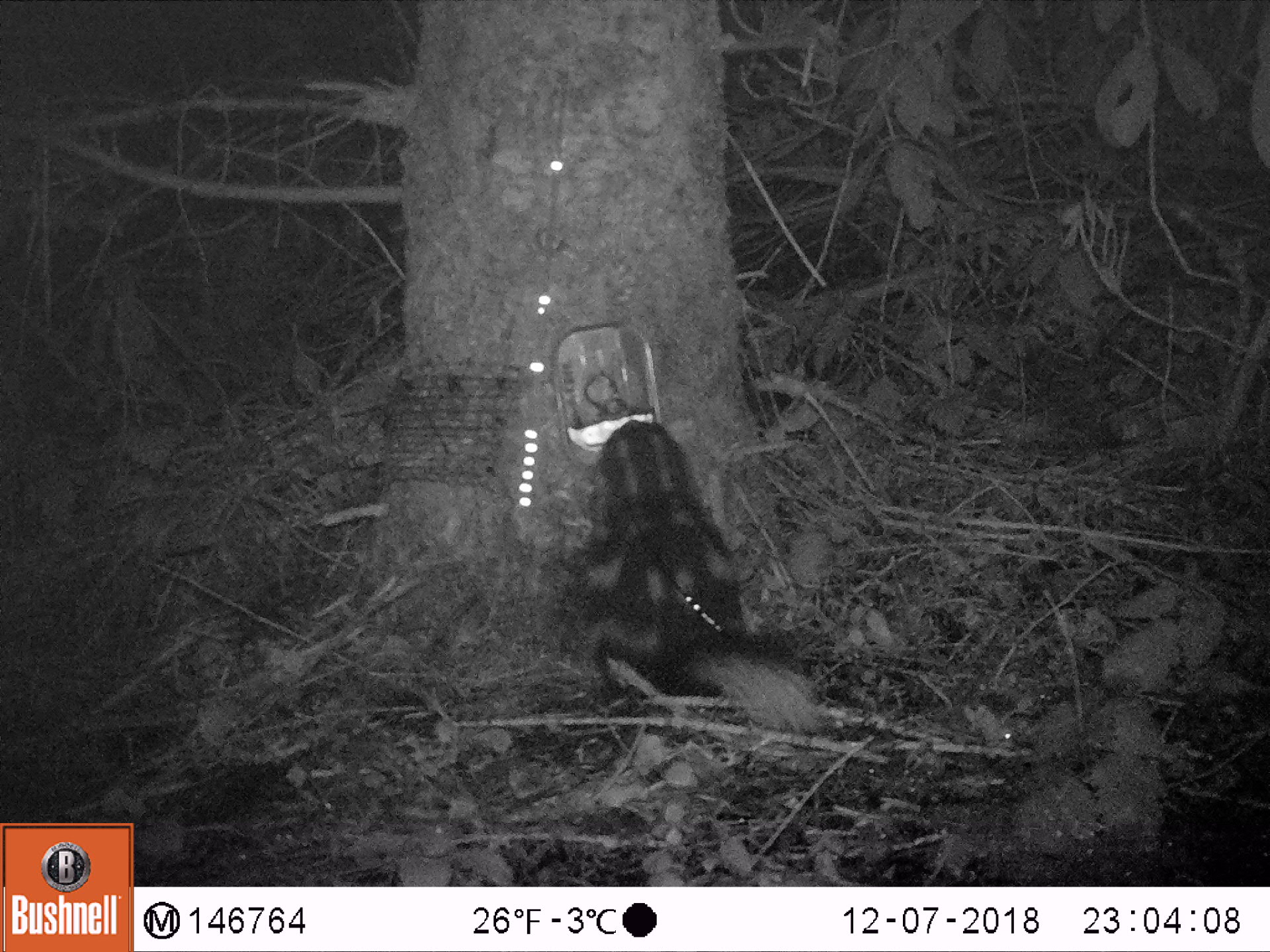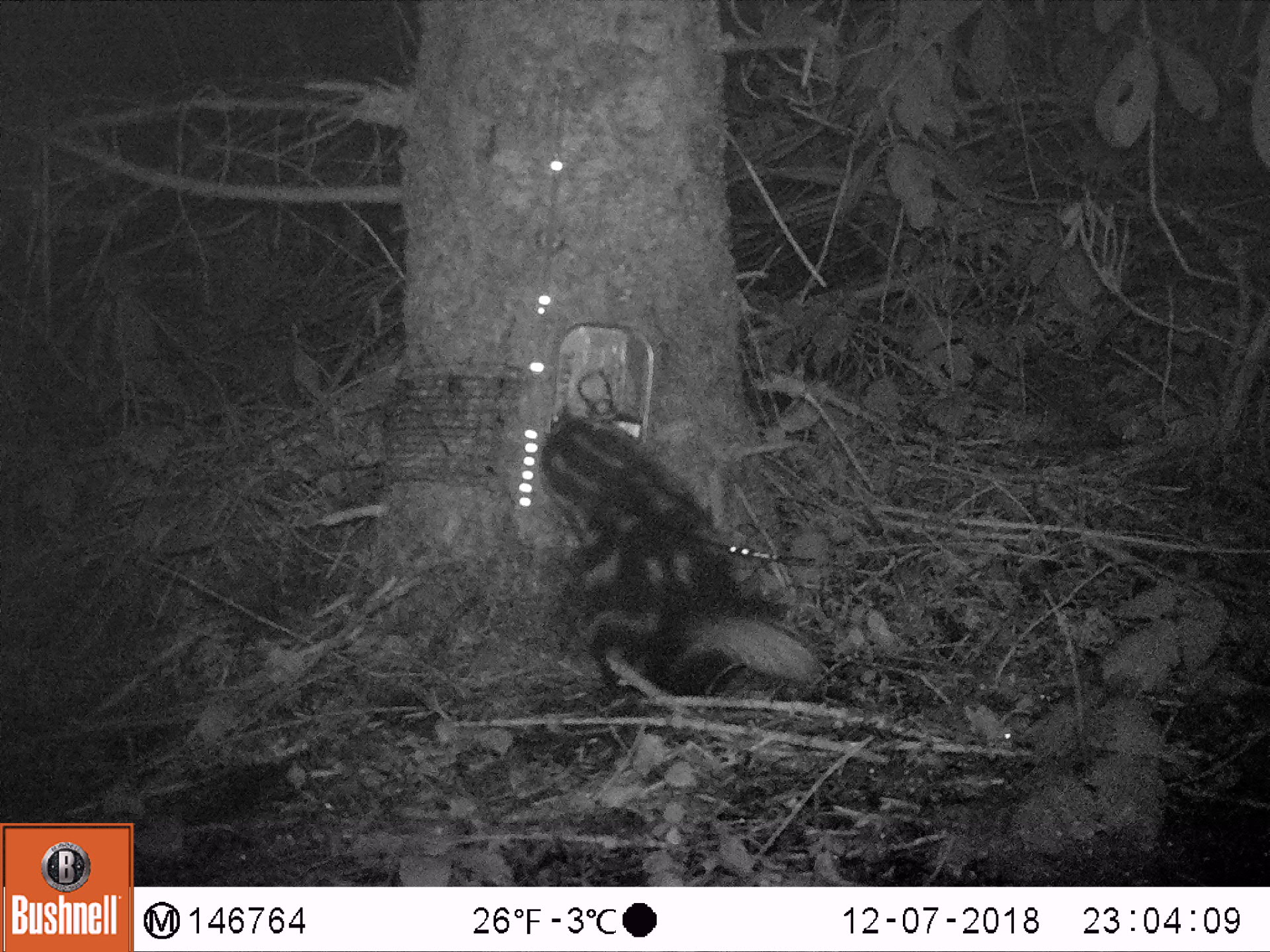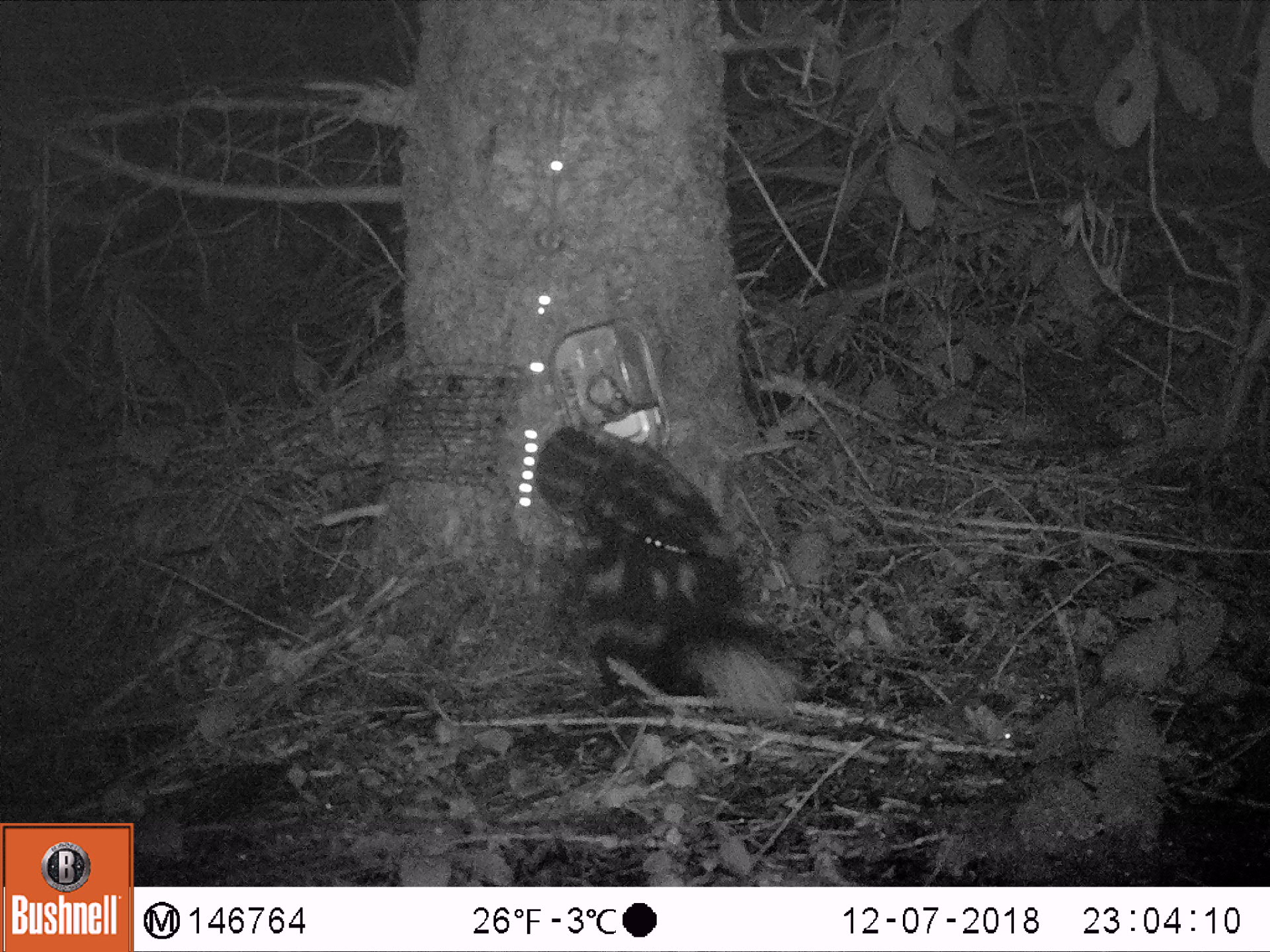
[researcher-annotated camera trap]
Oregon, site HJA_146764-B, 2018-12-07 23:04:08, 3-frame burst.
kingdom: Animalia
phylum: Chordata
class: Mammalia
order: Carnivora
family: Mephitidae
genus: Spilogale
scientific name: Spilogale gracilis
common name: western spotted skunk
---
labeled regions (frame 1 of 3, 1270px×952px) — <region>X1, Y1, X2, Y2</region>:
western spotted skunk: <region>539, 408, 838, 762</region>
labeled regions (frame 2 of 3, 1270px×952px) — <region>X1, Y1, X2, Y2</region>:
western spotted skunk: <region>504, 410, 830, 719</region>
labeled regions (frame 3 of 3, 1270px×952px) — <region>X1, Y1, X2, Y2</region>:
western spotted skunk: <region>504, 406, 826, 763</region>